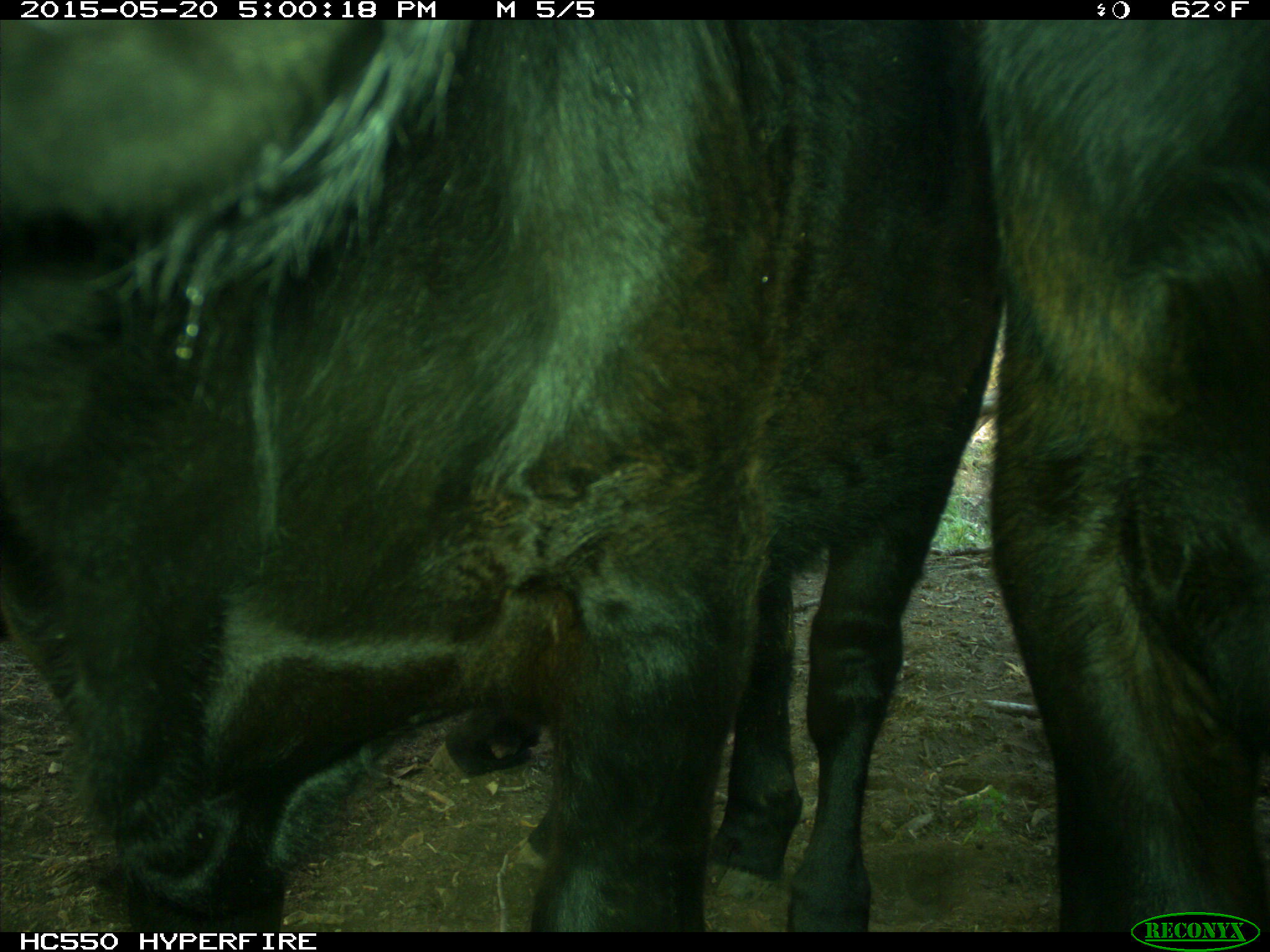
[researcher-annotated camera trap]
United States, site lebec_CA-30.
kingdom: Animalia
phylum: Chordata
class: Mammalia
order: Artiodactyla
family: Bovidae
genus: Bos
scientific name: Bos taurus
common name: domestic cow